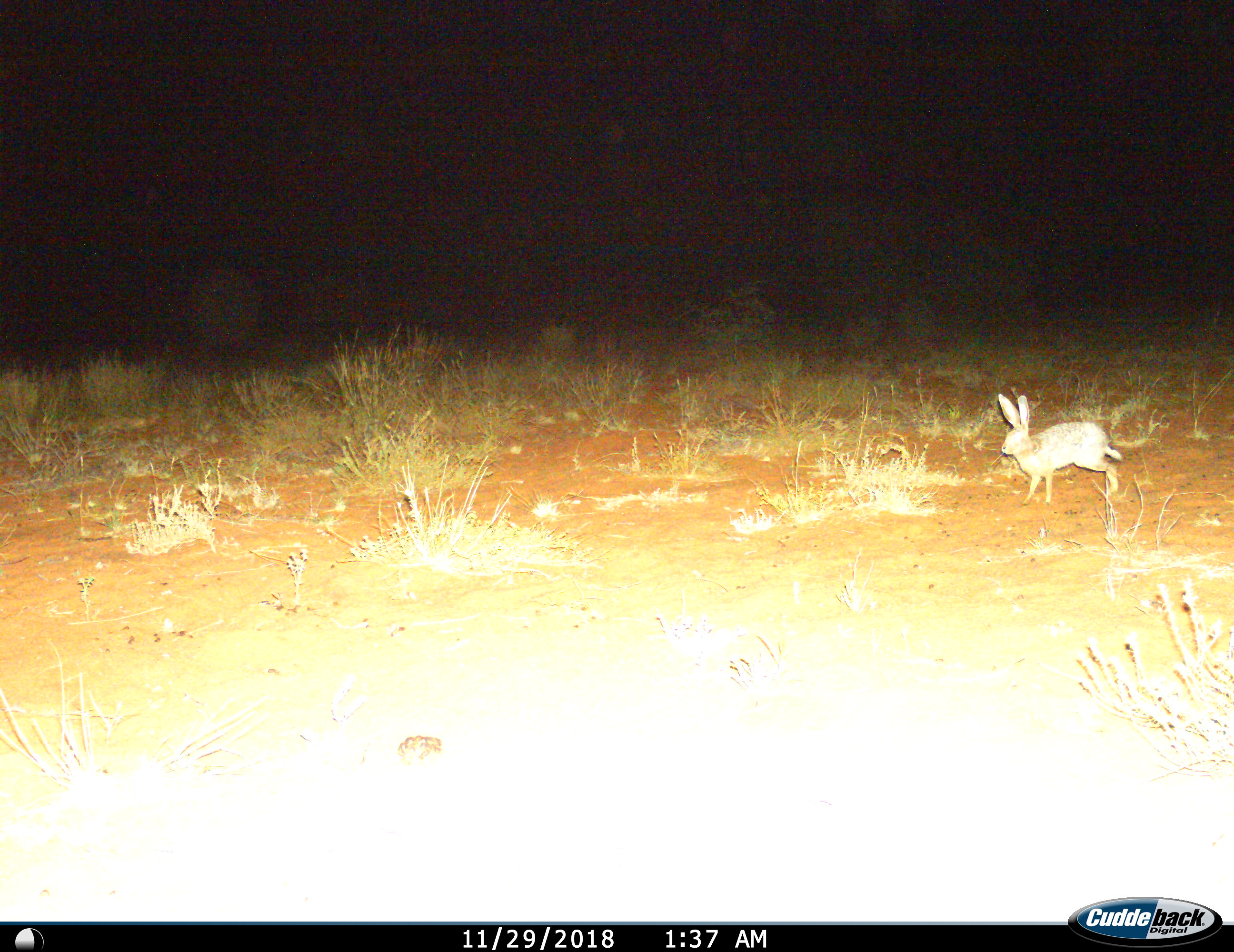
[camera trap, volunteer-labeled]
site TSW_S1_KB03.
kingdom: Animalia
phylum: Chordata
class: Mammalia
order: Lagomorpha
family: Leporidae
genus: Lepus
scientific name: Lepus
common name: hare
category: hareunknown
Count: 1.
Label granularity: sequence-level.